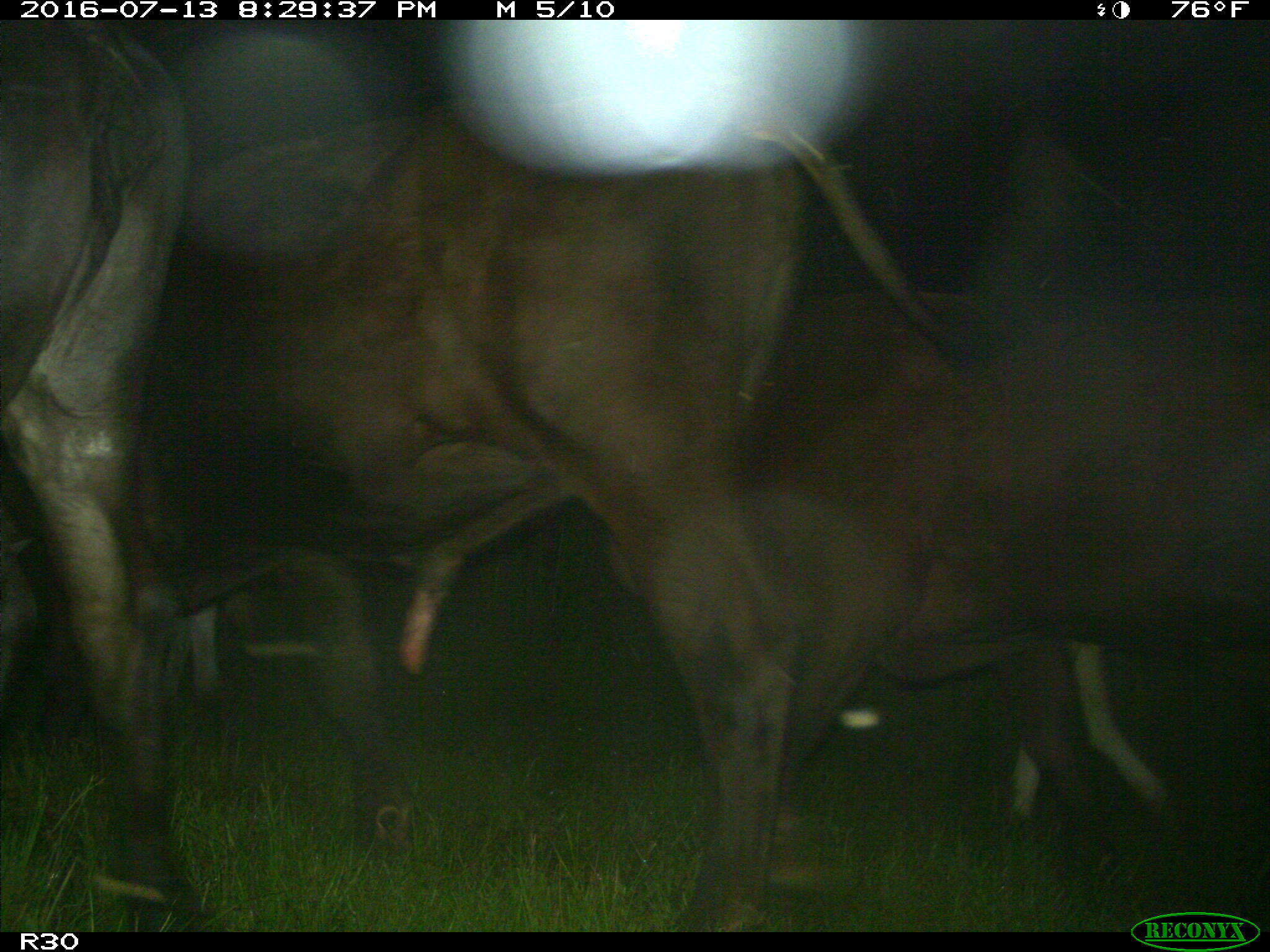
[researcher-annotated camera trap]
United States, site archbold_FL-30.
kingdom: Animalia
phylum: Chordata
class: Mammalia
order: Artiodactyla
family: Bovidae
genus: Bos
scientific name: Bos taurus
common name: domestic cow